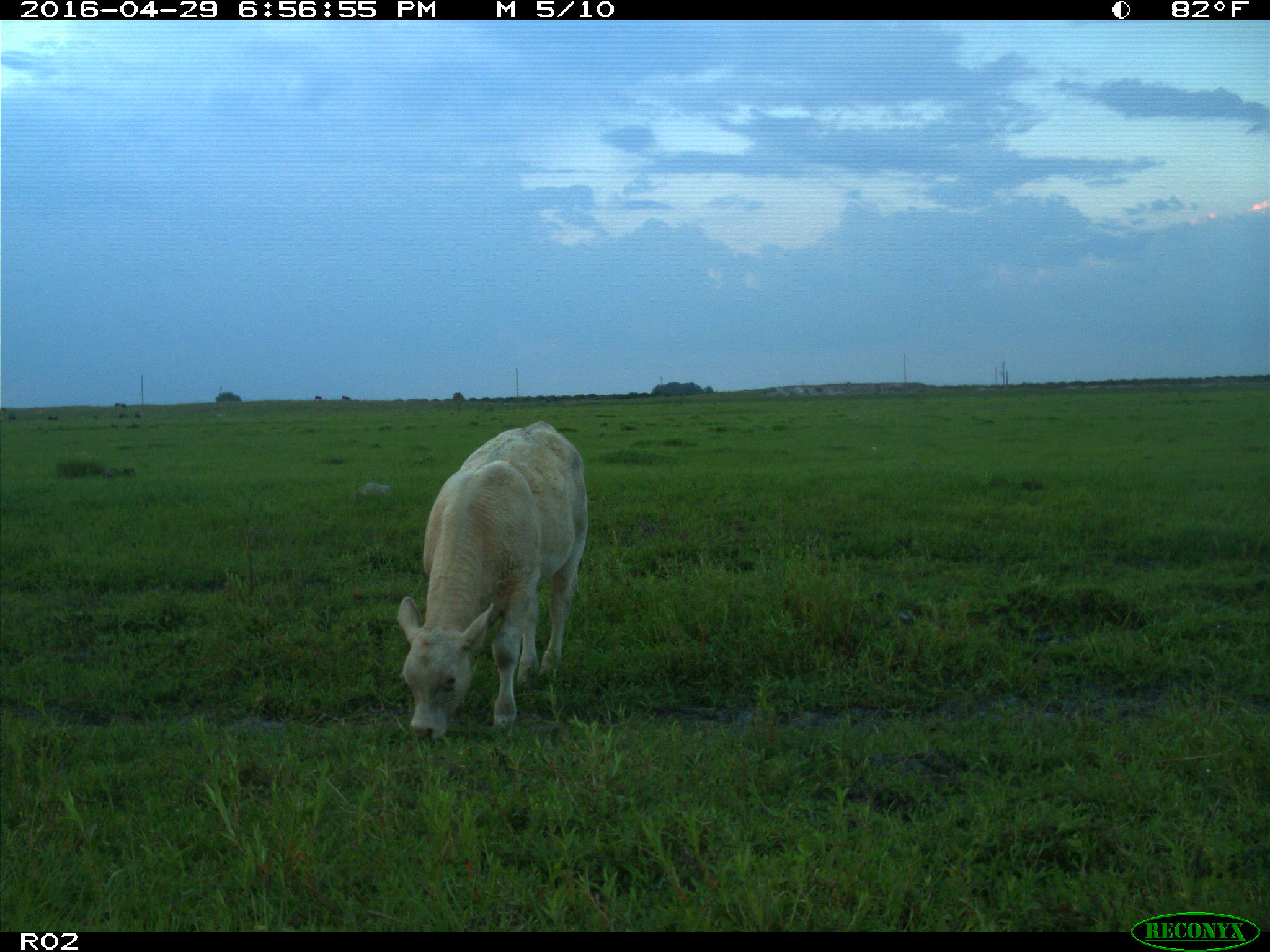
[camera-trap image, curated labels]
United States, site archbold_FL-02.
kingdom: Animalia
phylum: Chordata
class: Mammalia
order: Artiodactyla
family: Bovidae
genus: Bos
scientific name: Bos taurus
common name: domestic cow